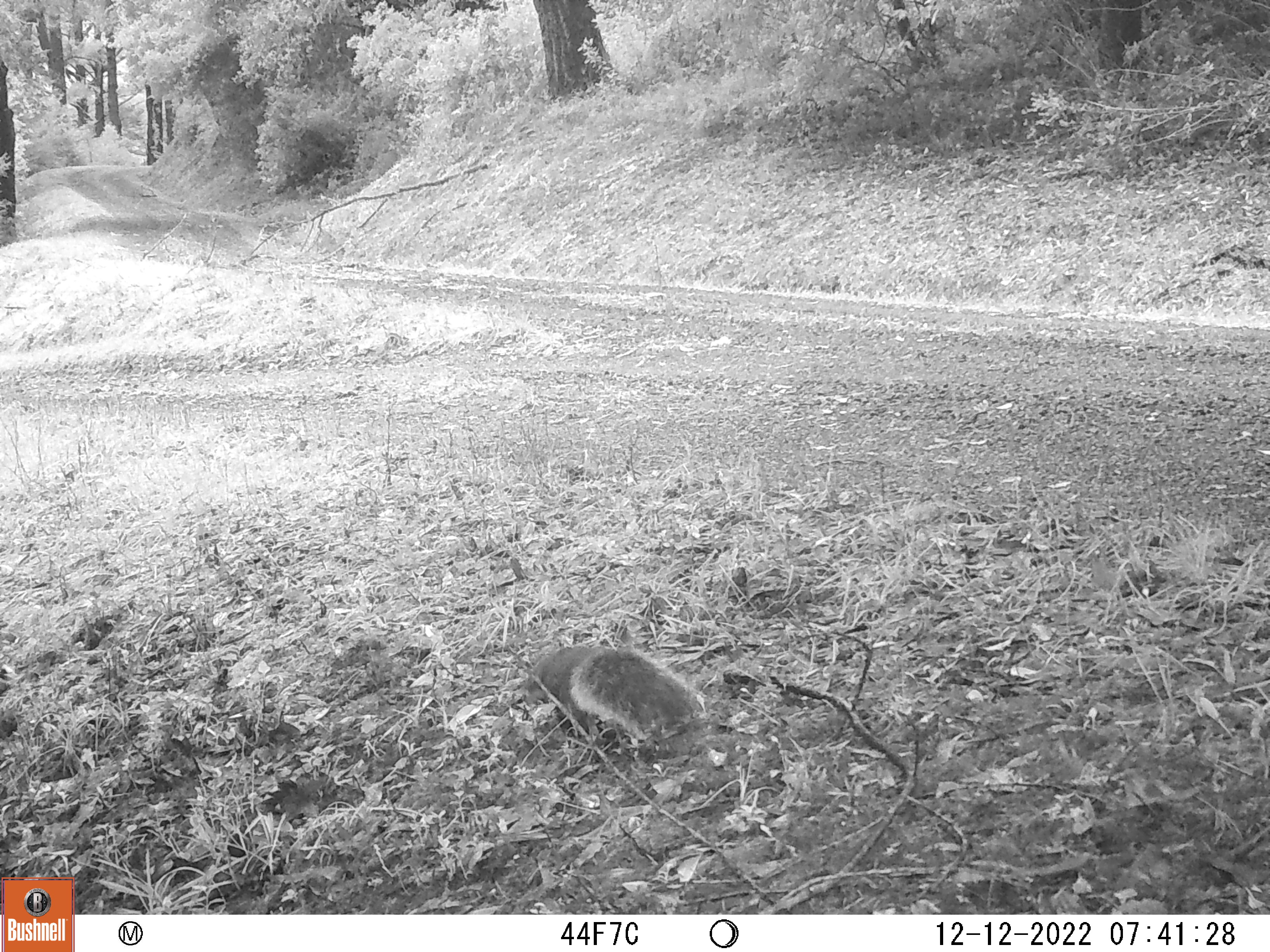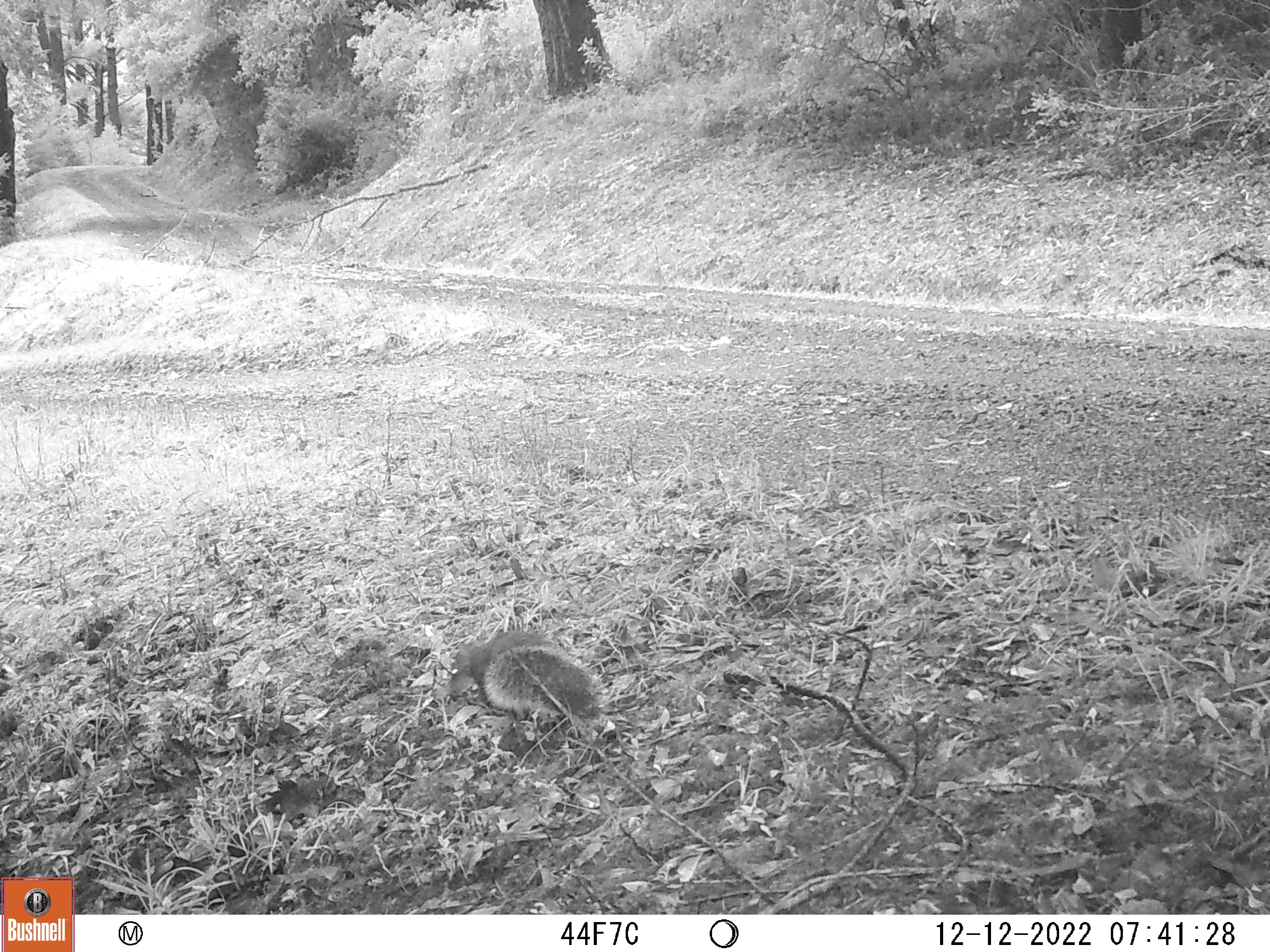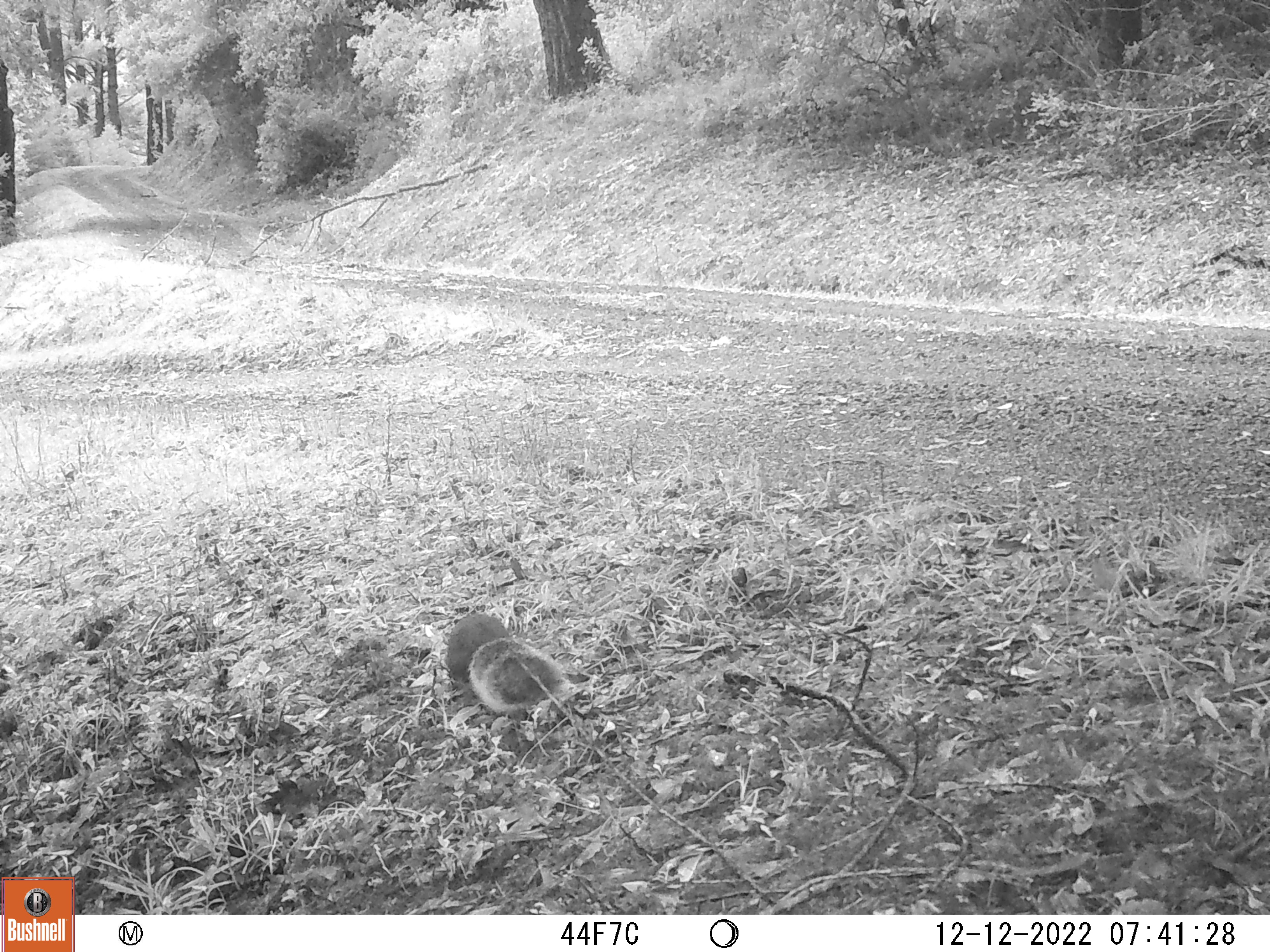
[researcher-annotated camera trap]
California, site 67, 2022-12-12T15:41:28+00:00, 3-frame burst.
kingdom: Animalia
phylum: Chordata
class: Mammalia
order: Rodentia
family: Sciuridae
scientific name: Sciuridae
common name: squirrel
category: unknown squirrel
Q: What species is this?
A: Unknown squirrel (squirrel) (Sciuridae).